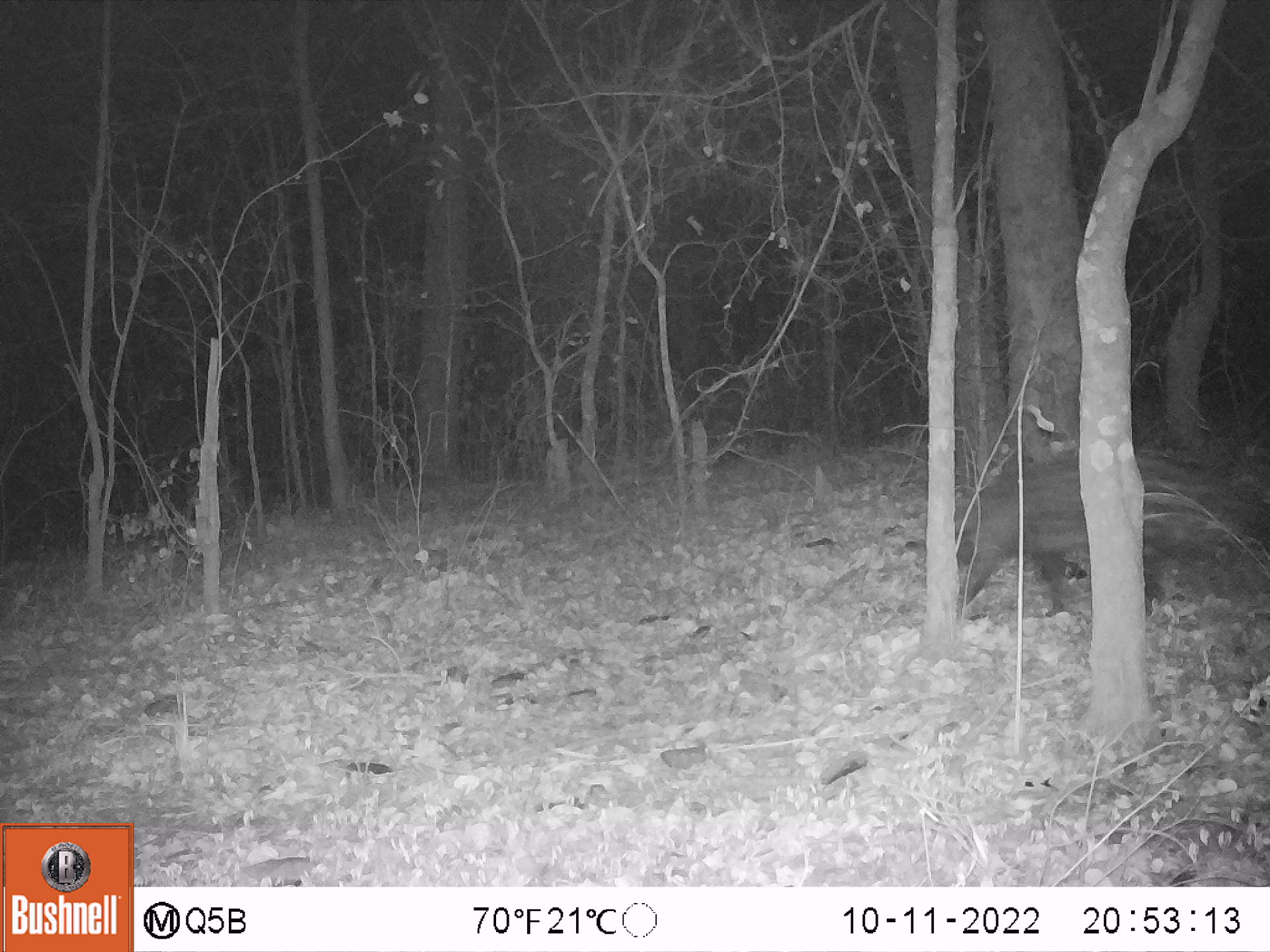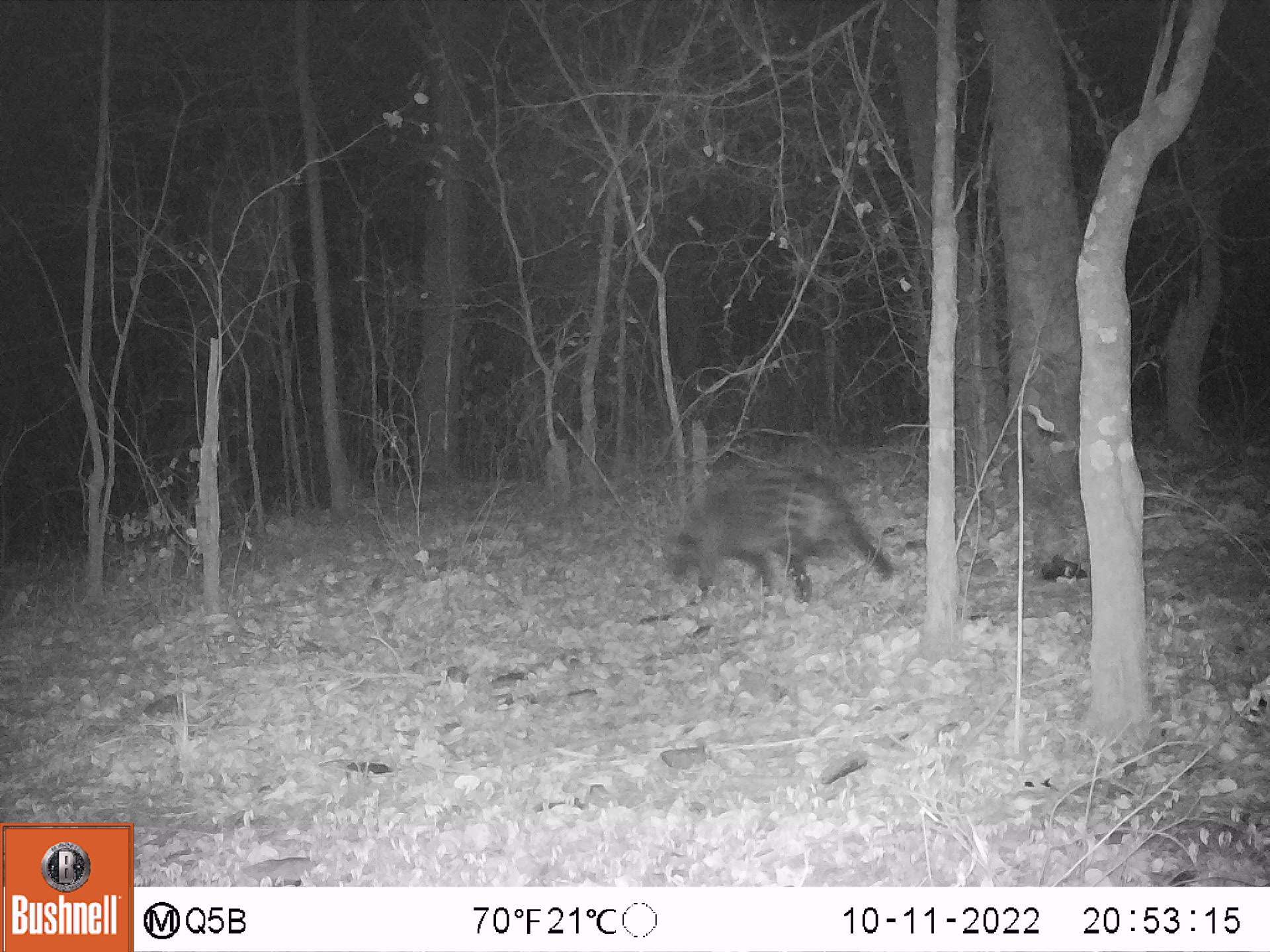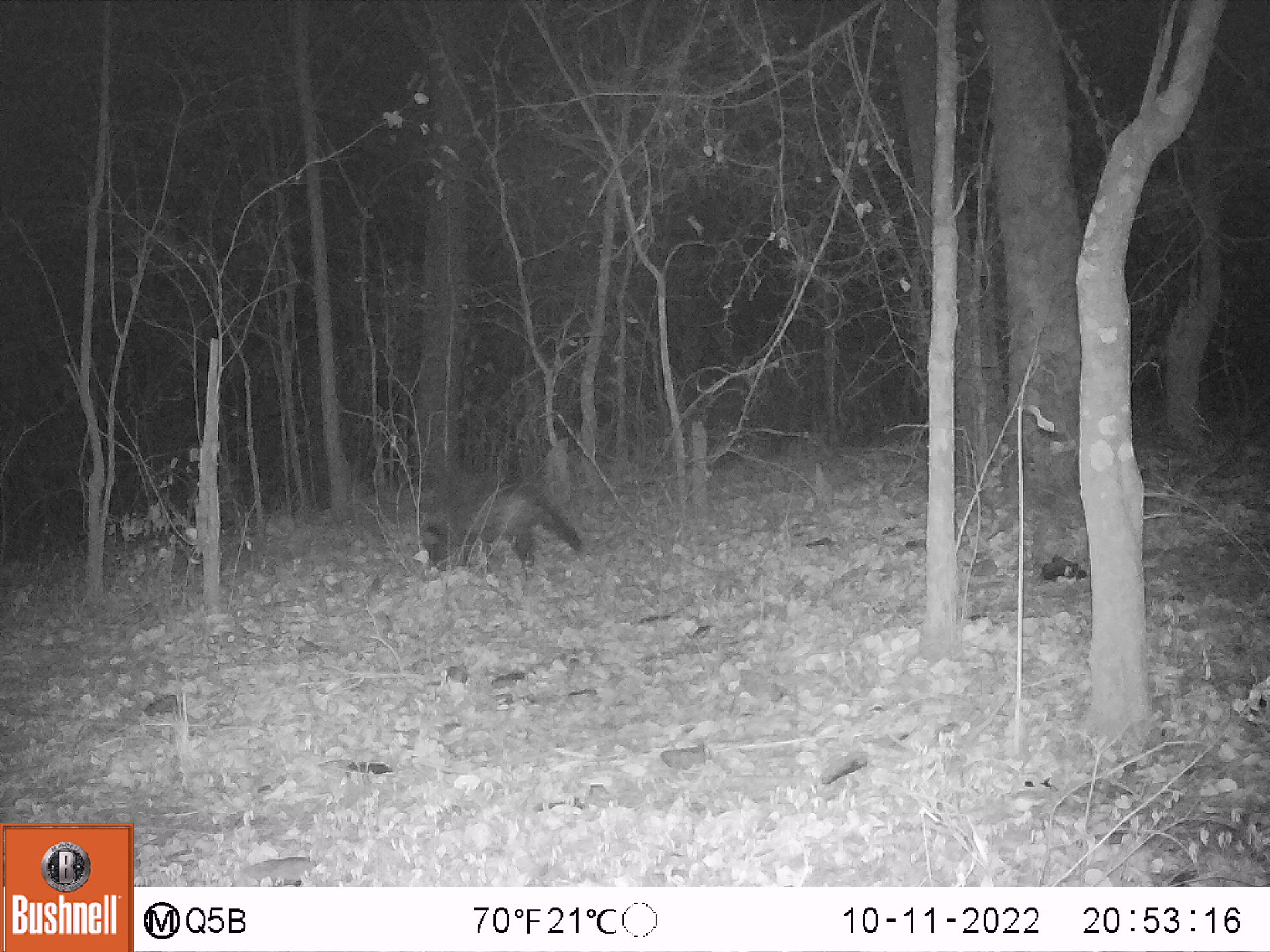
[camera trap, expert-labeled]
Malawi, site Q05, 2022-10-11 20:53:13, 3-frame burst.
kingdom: Animalia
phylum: Chordata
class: Mammalia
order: Carnivora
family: Viverridae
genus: Civettictis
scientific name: Civettictis civetta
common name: african civet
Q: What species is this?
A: African civet (Civettictis civetta).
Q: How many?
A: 1.